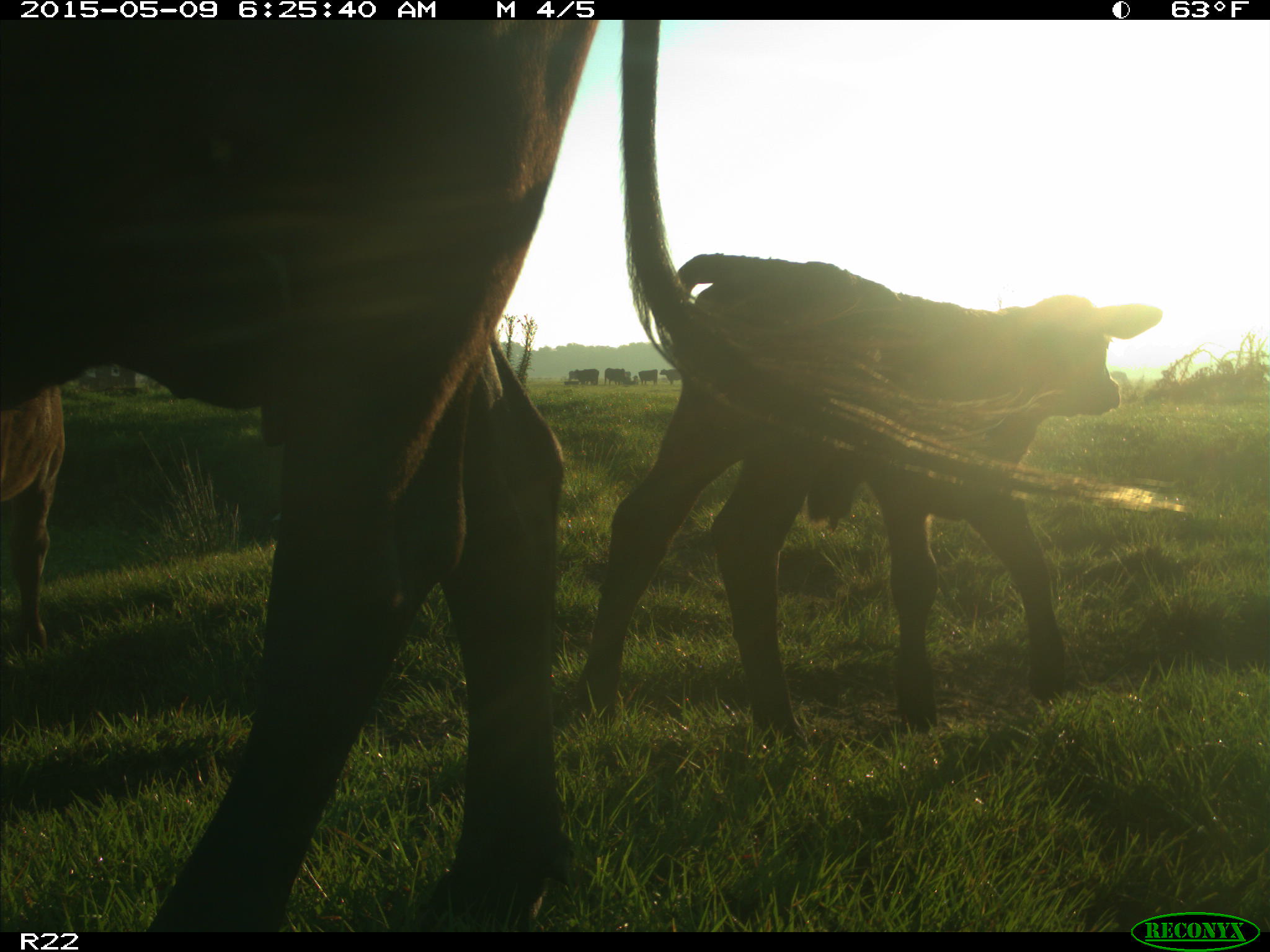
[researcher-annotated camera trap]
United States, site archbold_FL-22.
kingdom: Animalia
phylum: Chordata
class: Mammalia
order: Artiodactyla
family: Bovidae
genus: Bos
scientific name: Bos taurus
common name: domestic cow